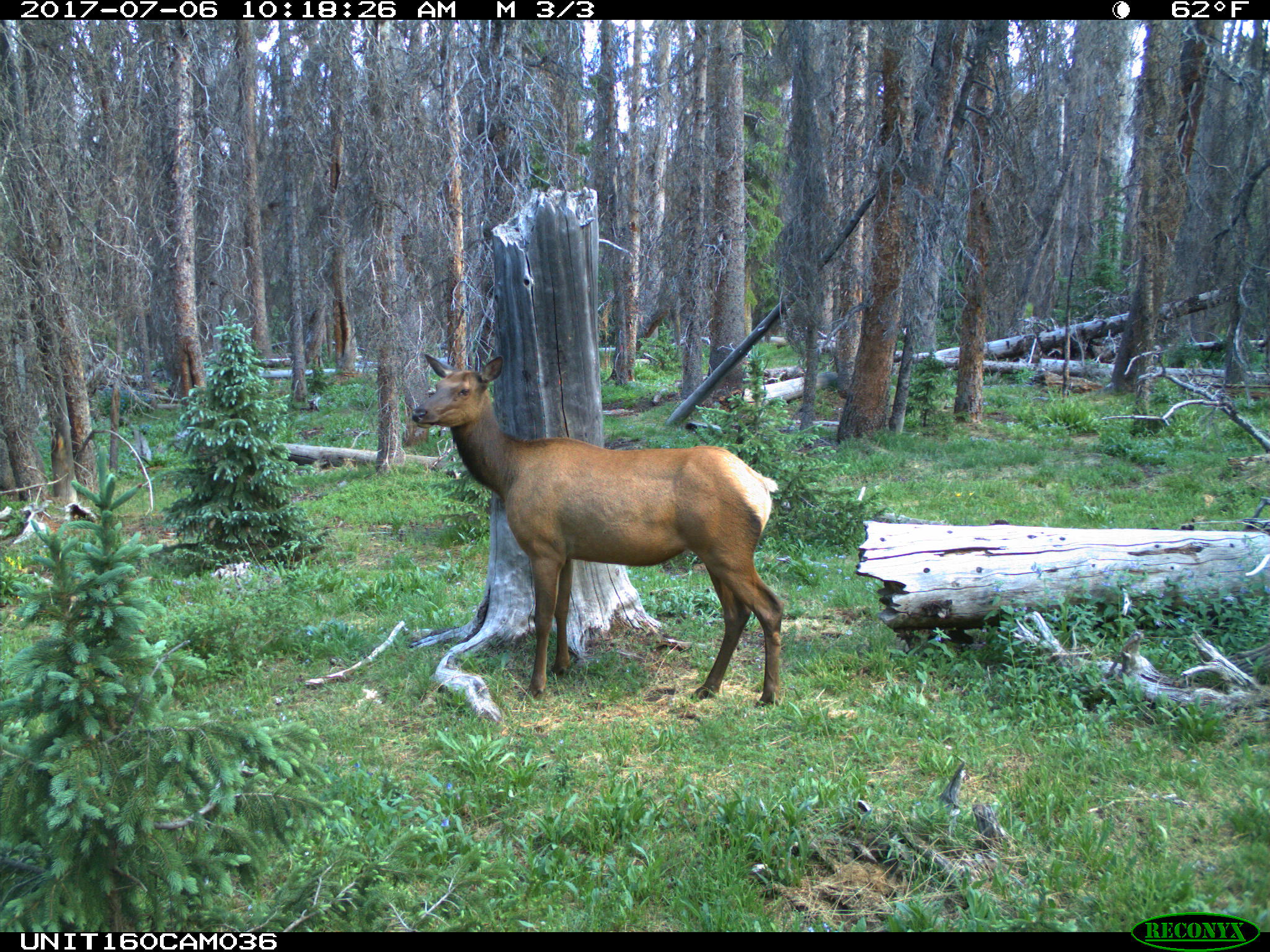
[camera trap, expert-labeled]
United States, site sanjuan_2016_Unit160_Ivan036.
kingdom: Animalia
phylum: Chordata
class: Mammalia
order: Artiodactyla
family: Cervidae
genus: Cervus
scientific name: Cervus elaphus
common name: red deer